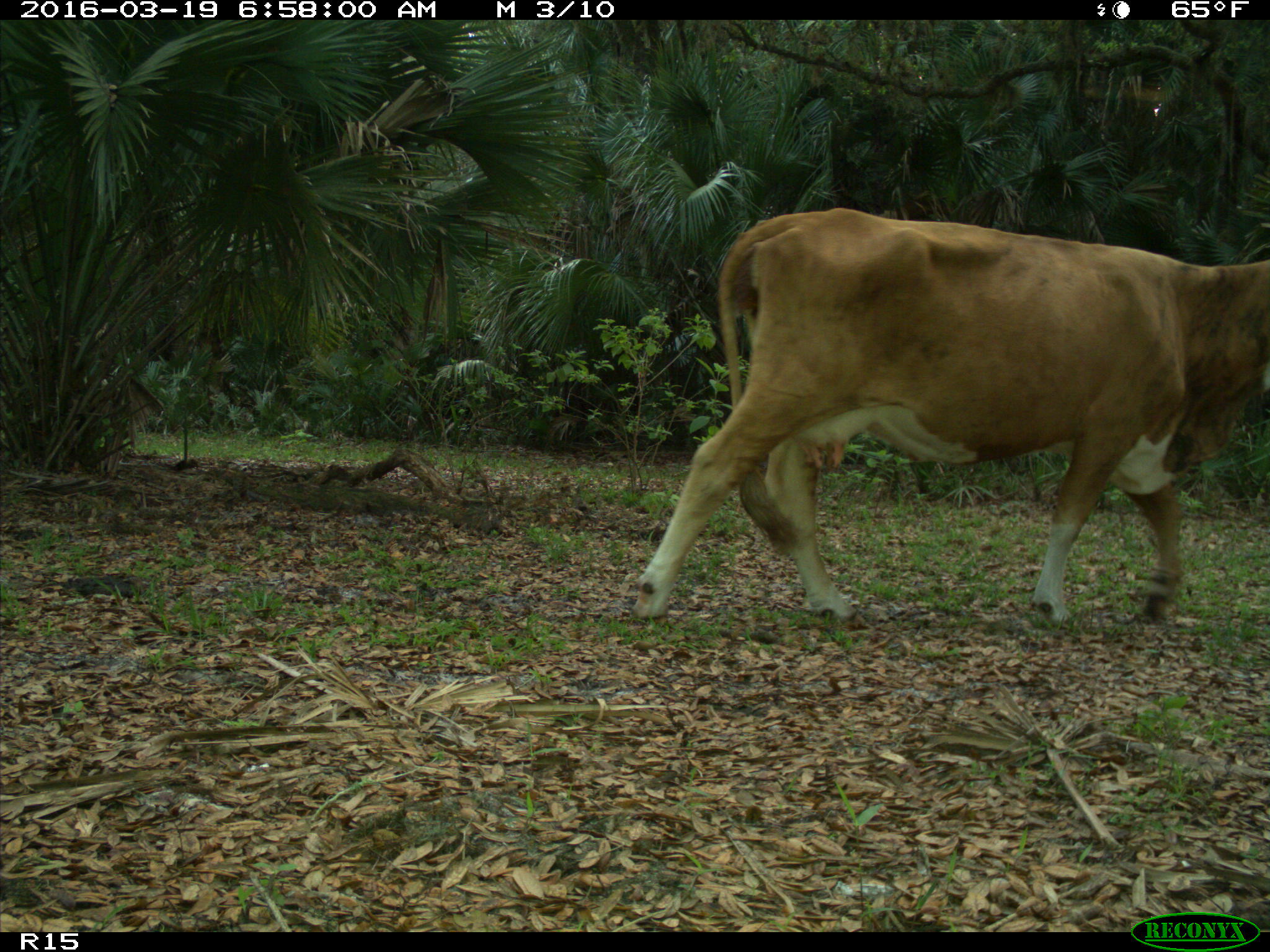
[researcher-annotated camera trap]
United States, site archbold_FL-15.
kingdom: Animalia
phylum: Chordata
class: Mammalia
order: Artiodactyla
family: Bovidae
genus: Bos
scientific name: Bos taurus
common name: domestic cow